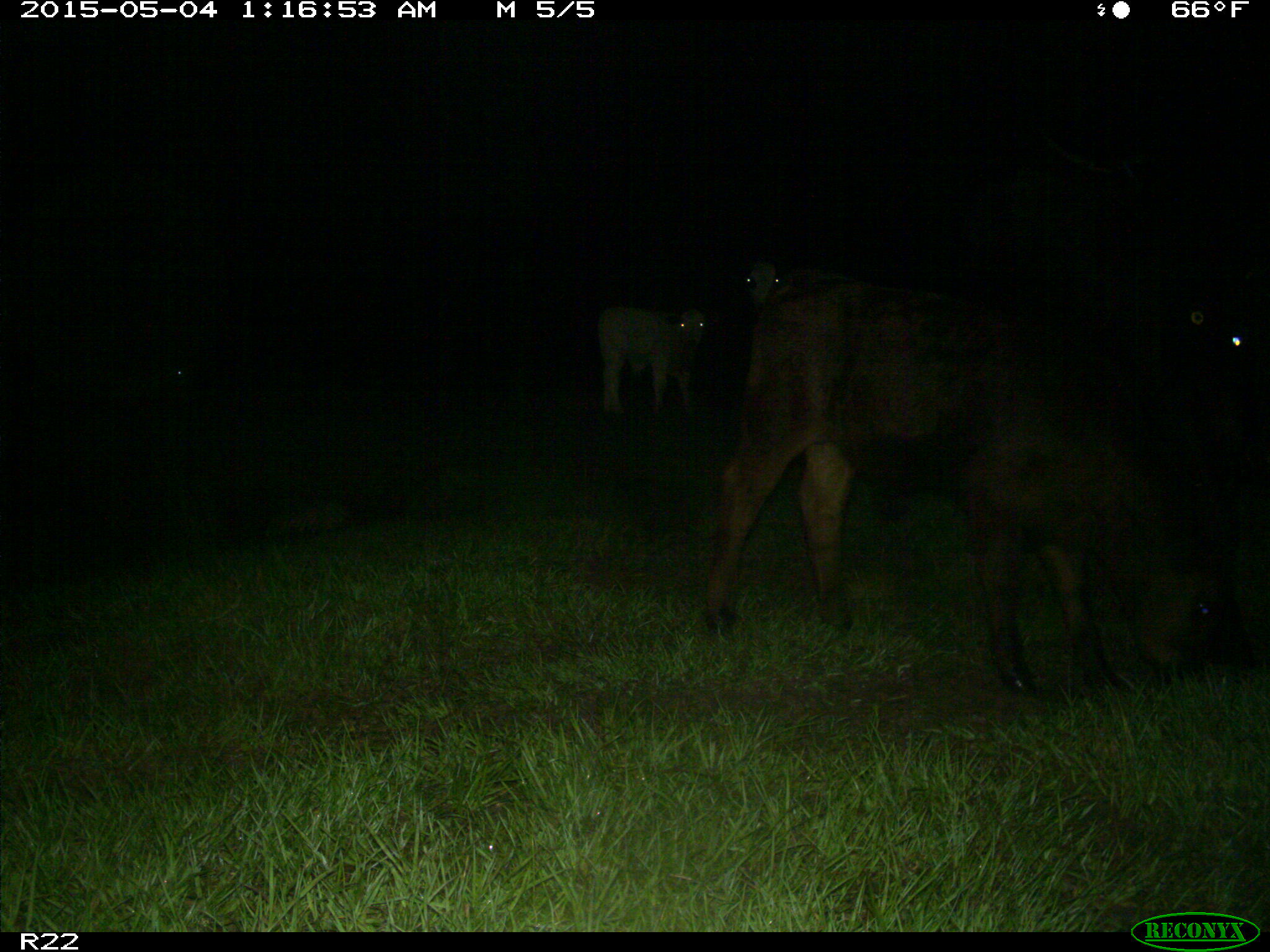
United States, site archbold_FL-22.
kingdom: Animalia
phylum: Chordata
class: Mammalia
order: Artiodactyla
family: Bovidae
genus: Bos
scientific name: Bos taurus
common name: domestic cow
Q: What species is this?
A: Bos taurus (domestic cow).